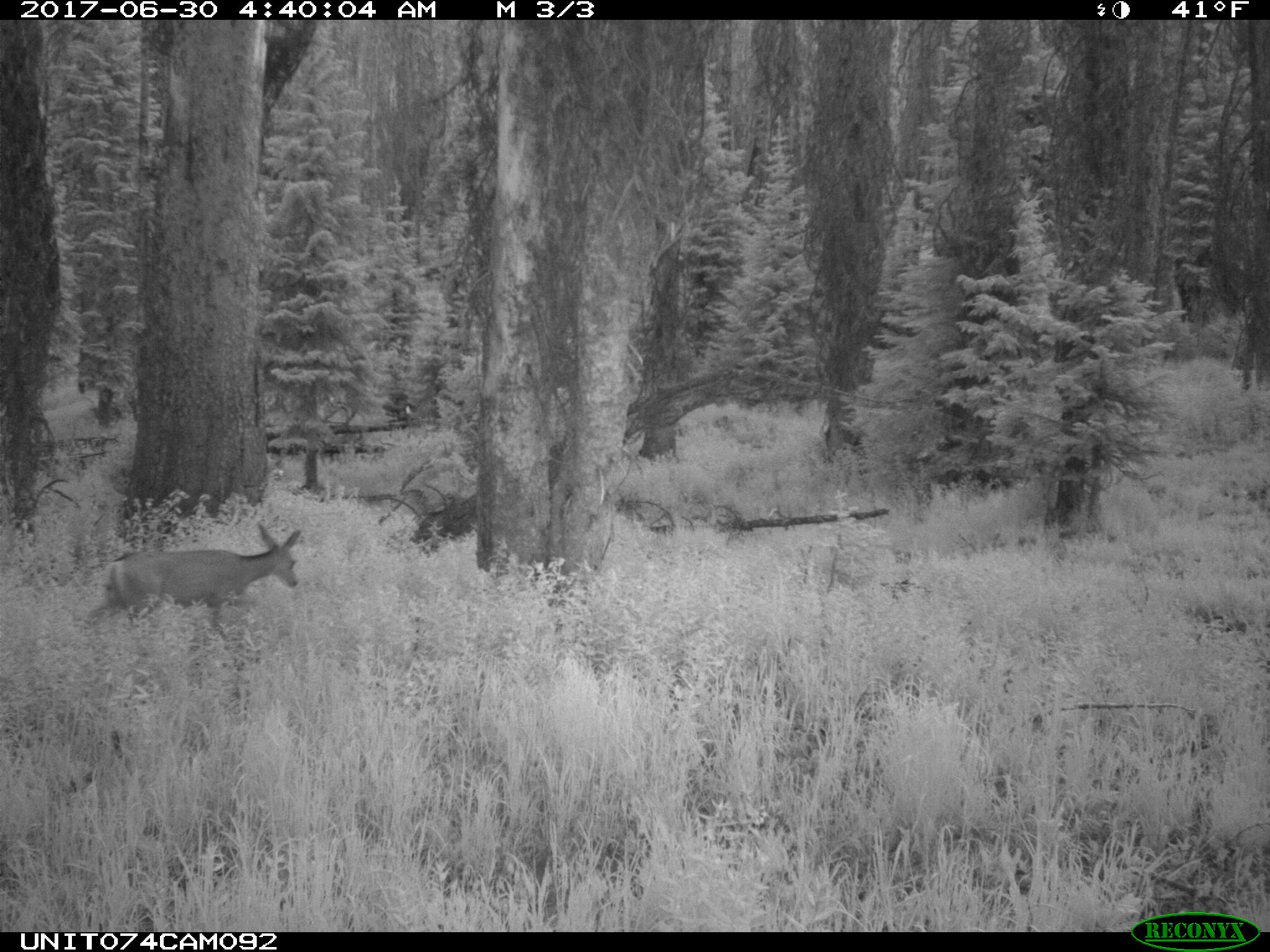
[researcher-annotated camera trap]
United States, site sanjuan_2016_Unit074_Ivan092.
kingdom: Animalia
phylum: Chordata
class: Mammalia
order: Artiodactyla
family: Cervidae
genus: Odocoileus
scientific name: Odocoileus hemionus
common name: mule deer